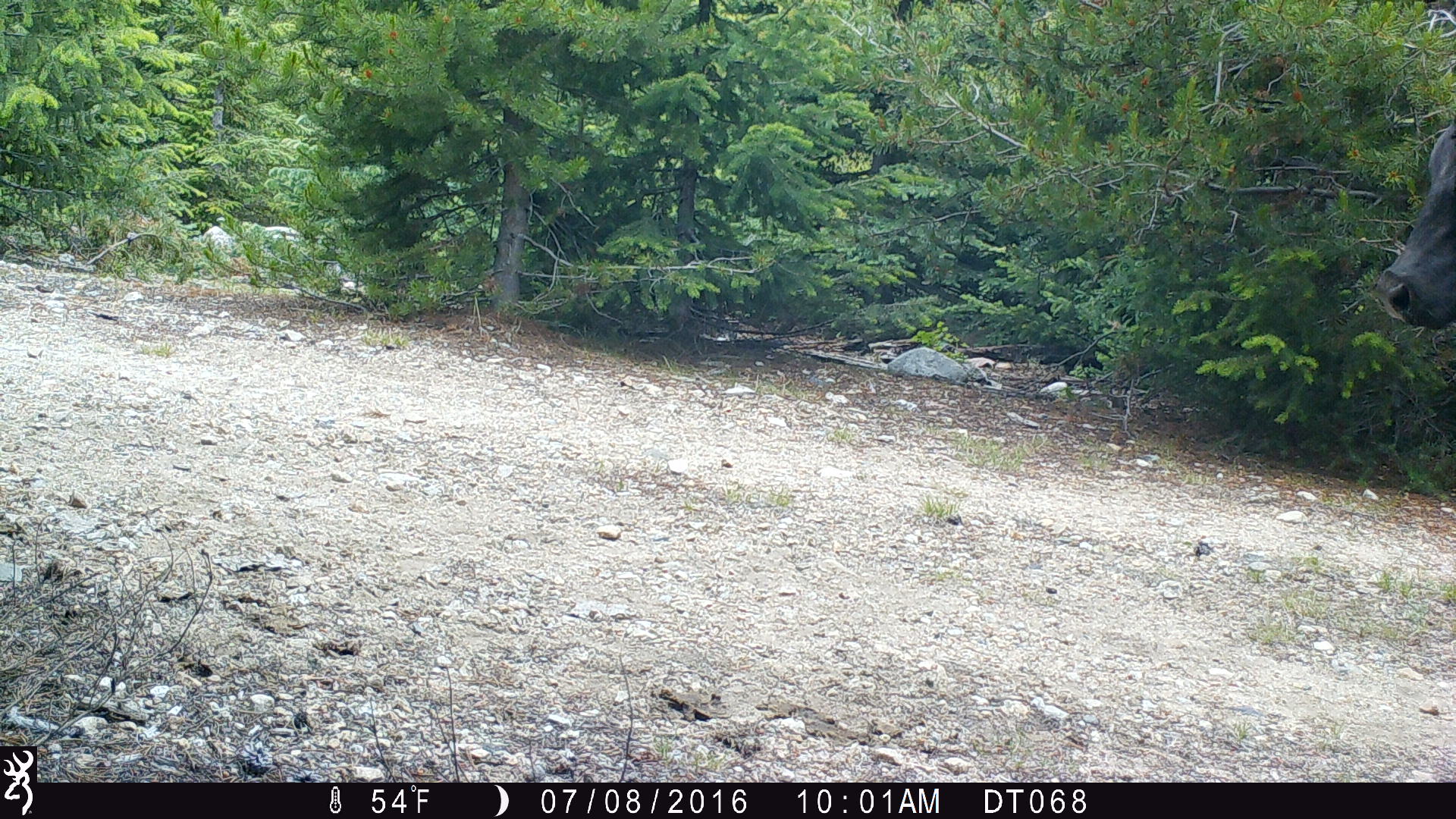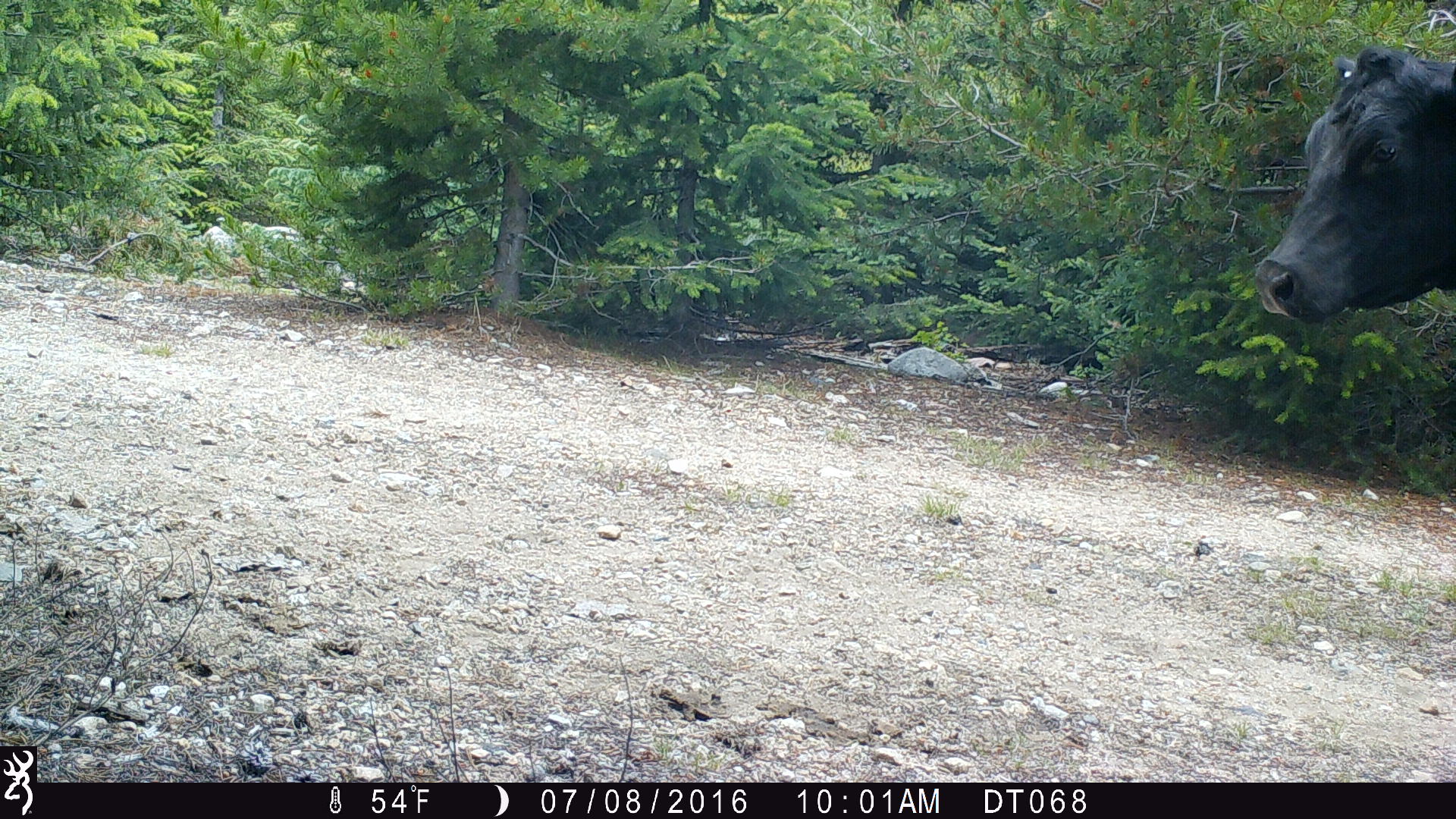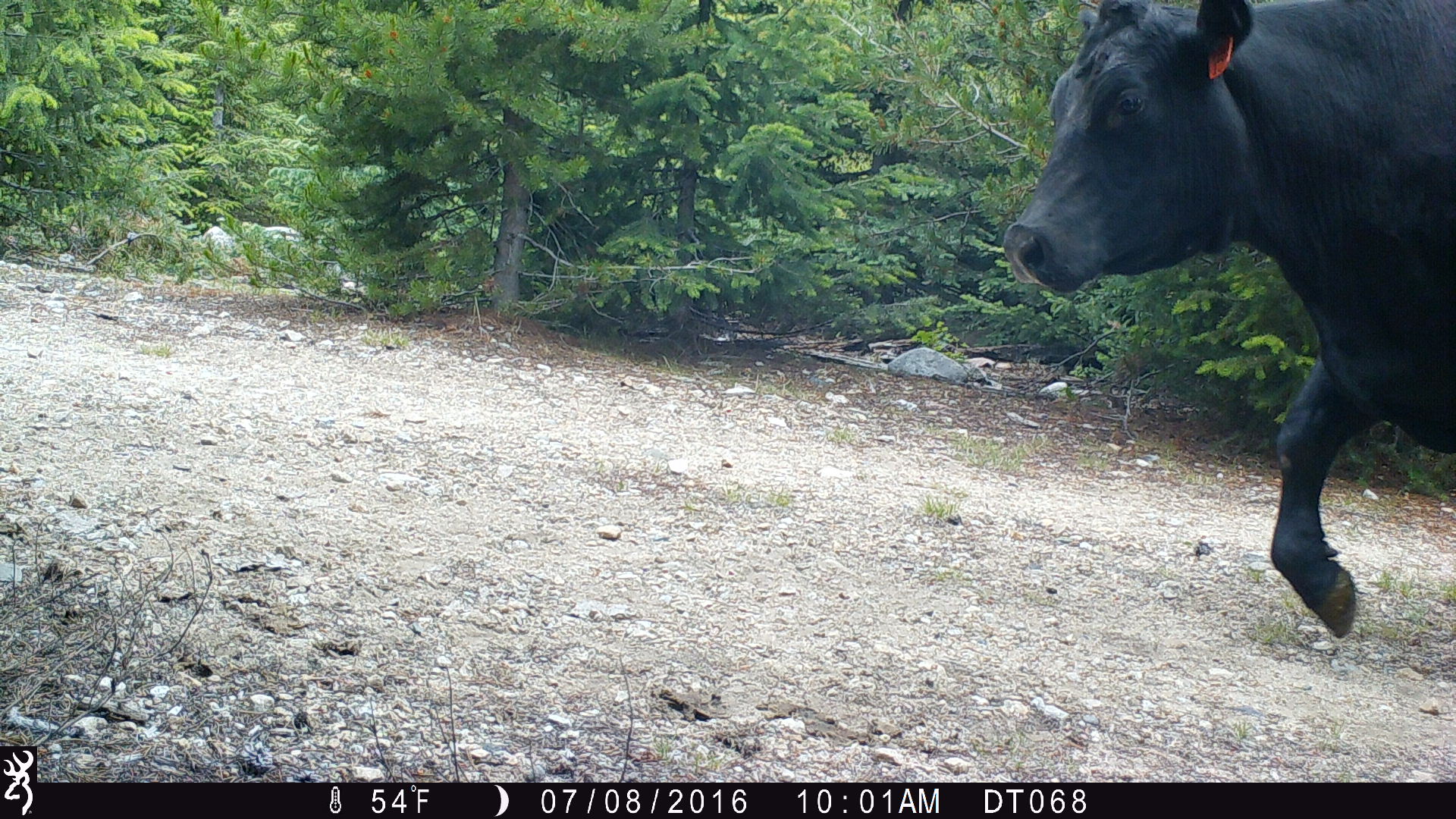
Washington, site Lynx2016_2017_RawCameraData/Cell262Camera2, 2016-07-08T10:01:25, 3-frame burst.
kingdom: Animalia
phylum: Chordata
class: Mammalia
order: Artiodactyla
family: Bovidae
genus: Bos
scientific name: Bos taurus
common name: domestic cattle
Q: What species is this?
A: Domestic cattle (Bos taurus).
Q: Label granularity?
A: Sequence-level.